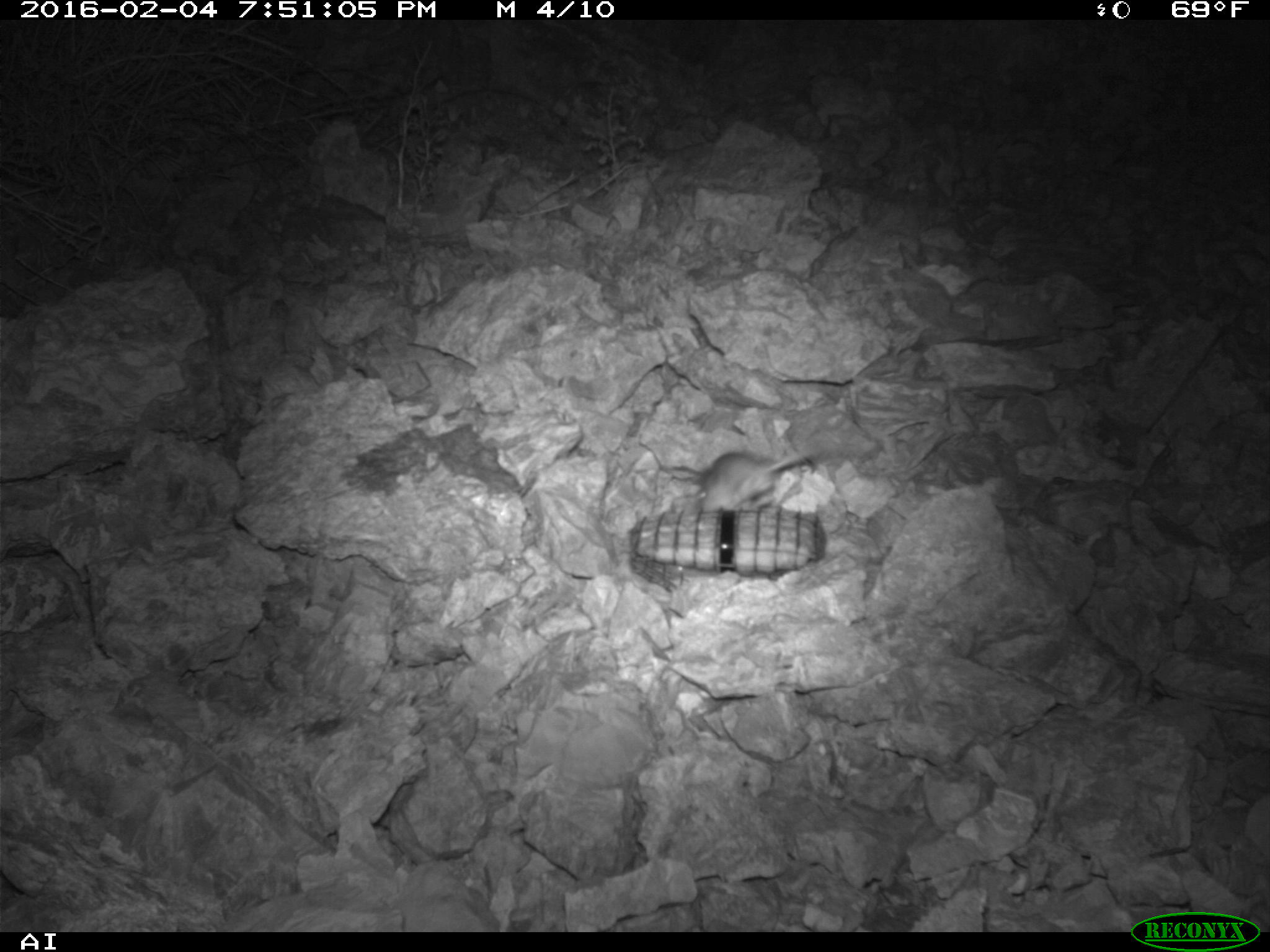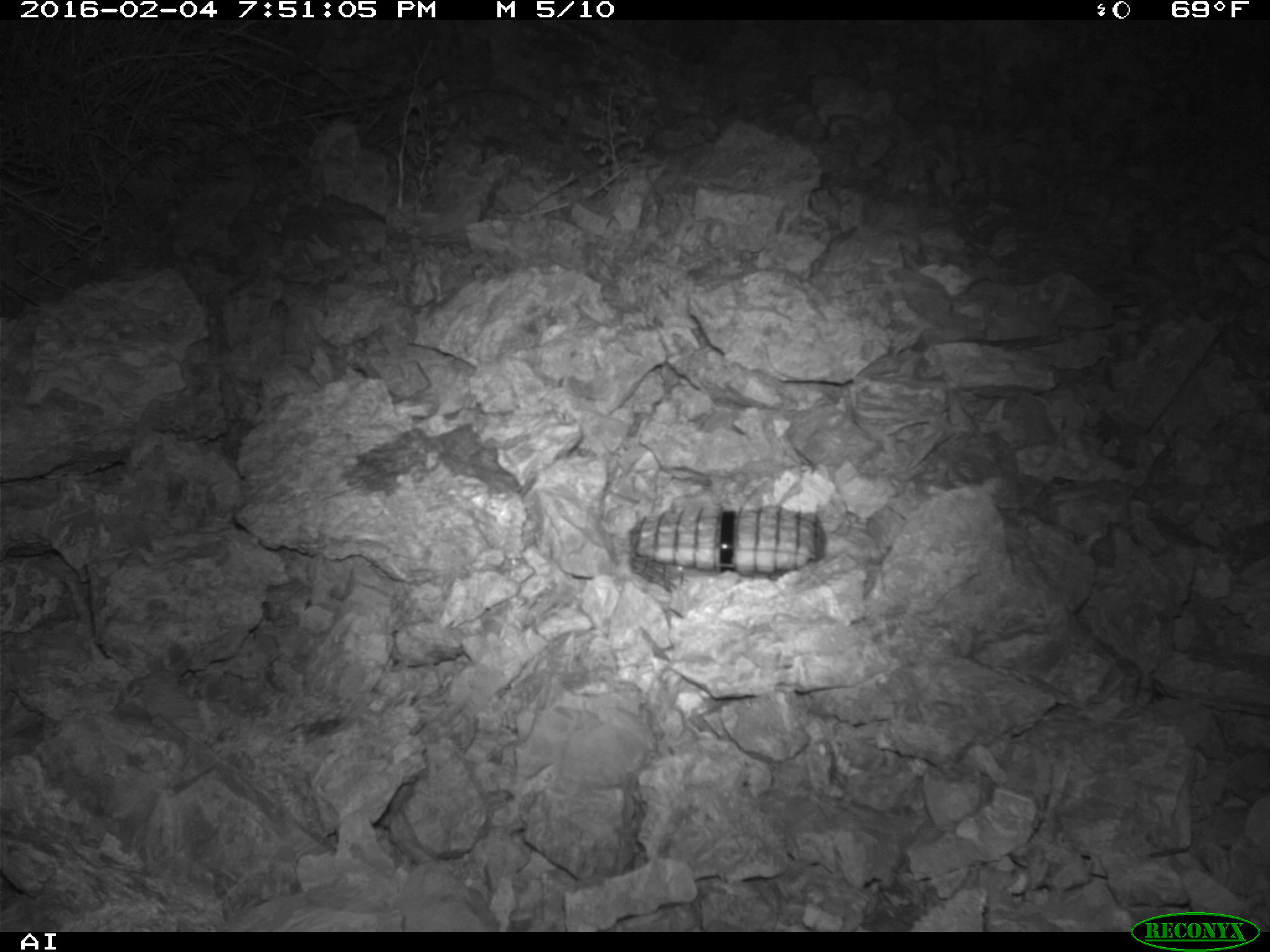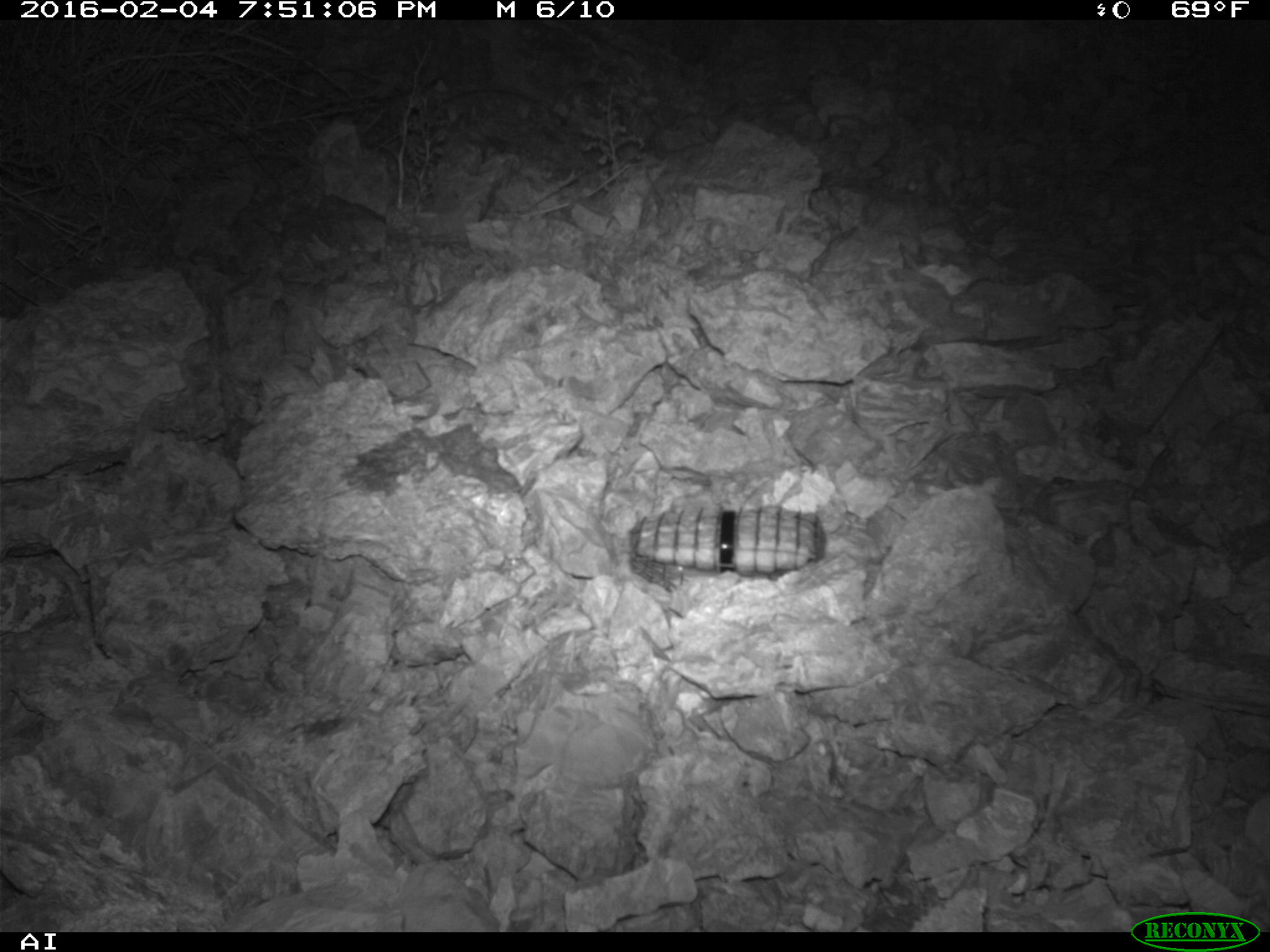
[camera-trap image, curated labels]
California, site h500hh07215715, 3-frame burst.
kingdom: Animalia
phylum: Chordata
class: Mammalia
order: Rodentia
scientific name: Rodentia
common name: rodent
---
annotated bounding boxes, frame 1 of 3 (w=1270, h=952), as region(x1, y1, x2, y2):
rodent: region(696, 448, 814, 509)